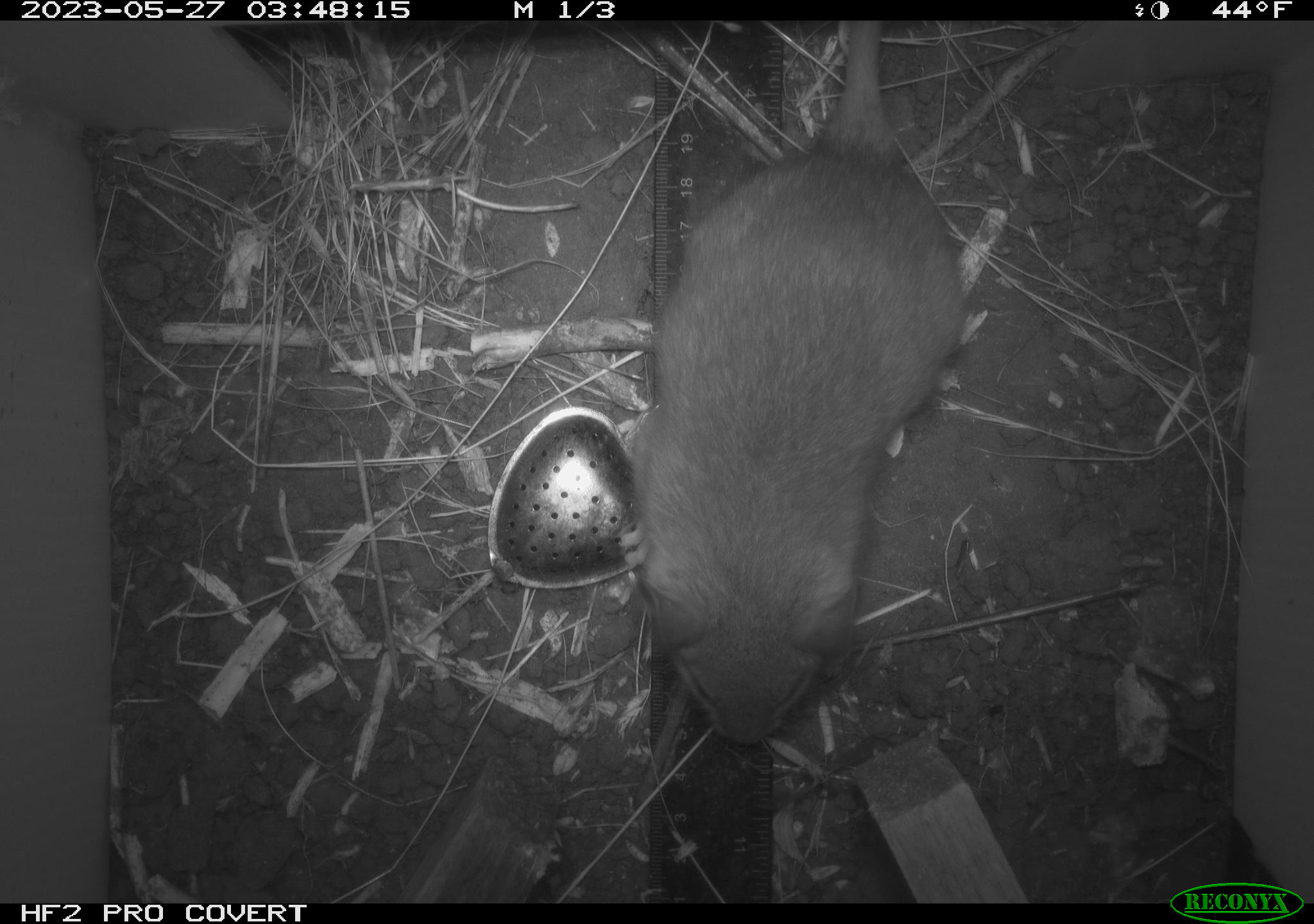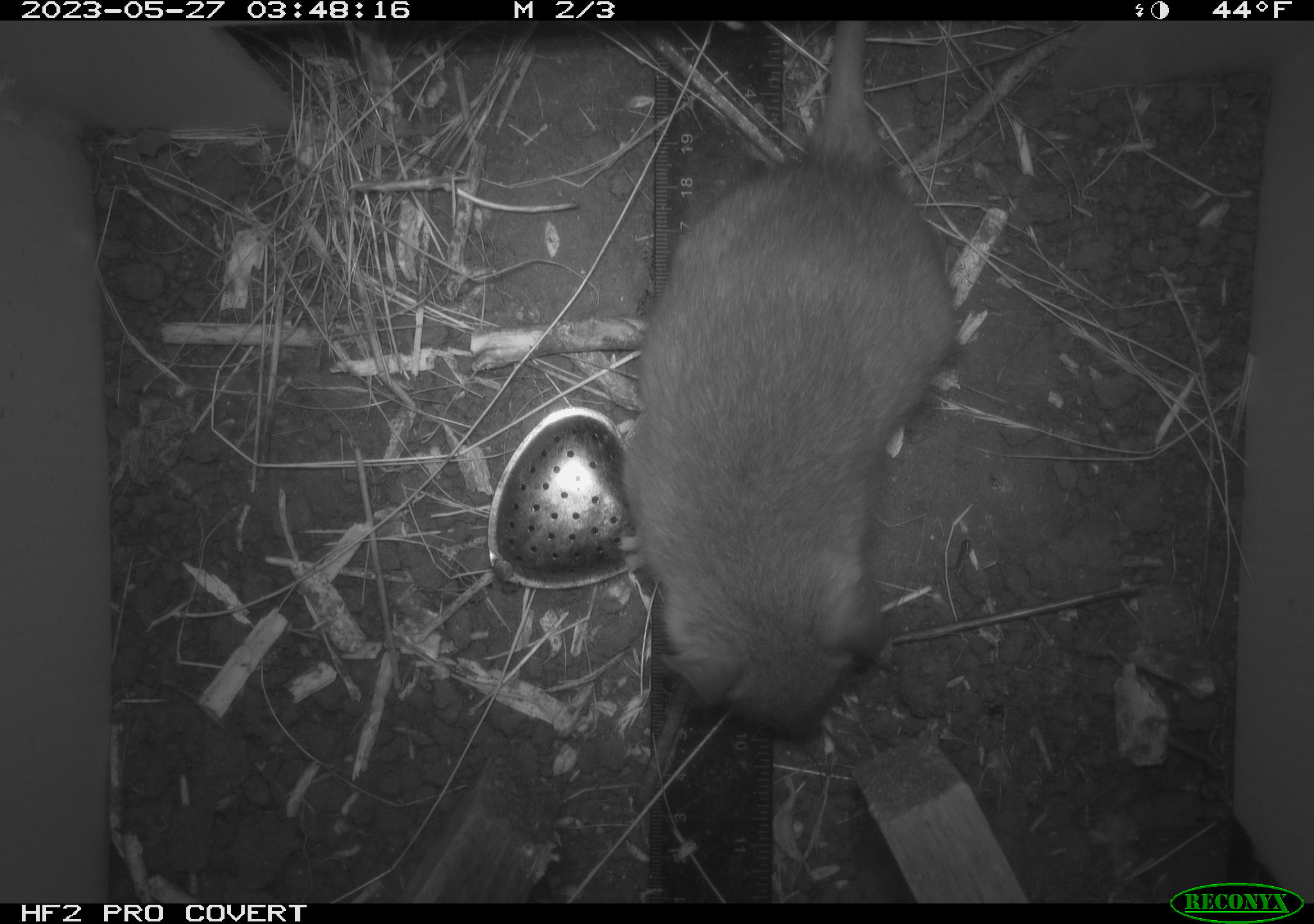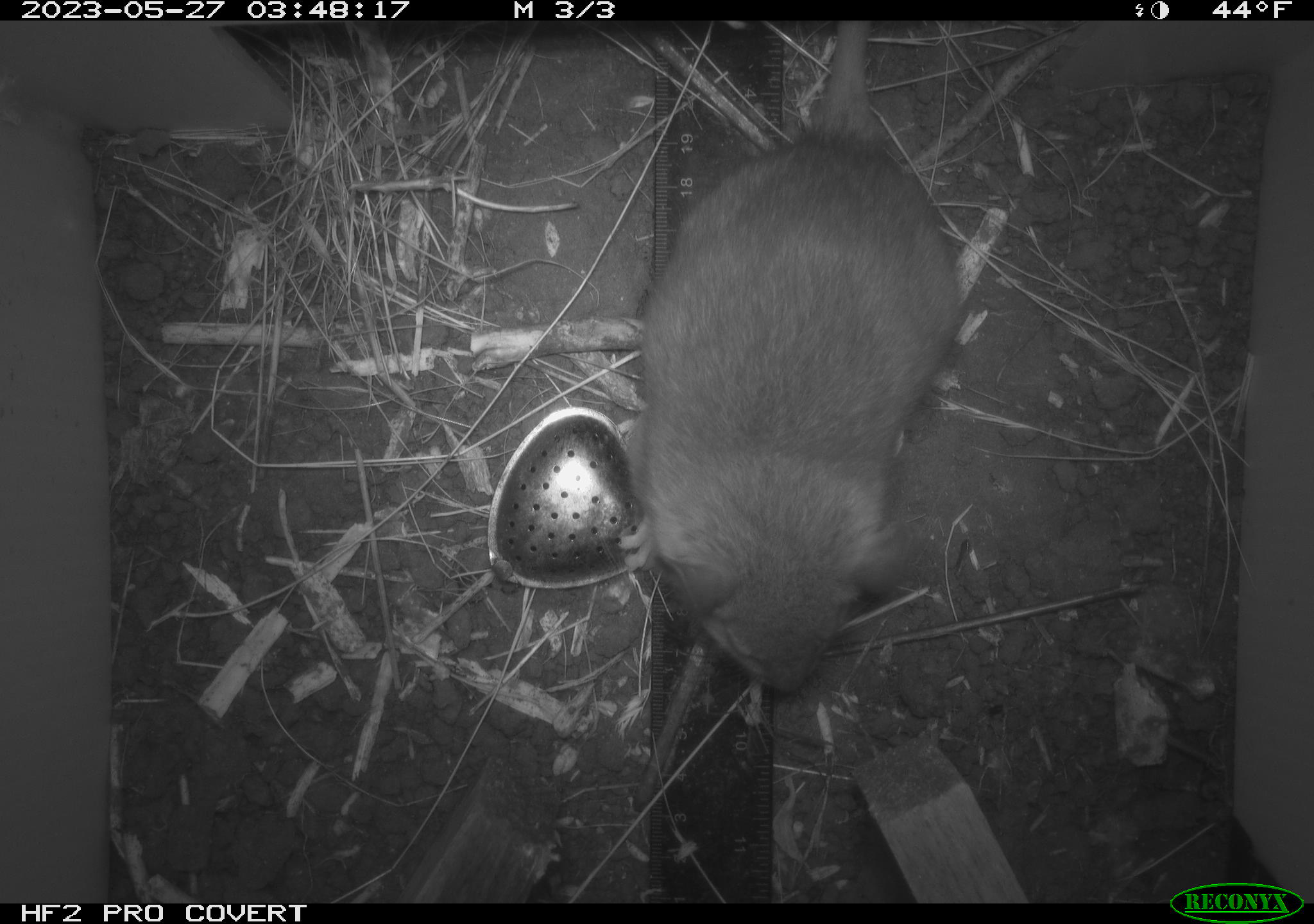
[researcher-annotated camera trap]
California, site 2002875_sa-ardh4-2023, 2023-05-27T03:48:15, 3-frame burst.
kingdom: Animalia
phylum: Chordata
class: Mammalia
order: Rodentia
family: Cricetidae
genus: Neotoma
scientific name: Neotoma fuscipes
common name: dusky-footed woodrat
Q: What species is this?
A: Dusky-footed woodrat (Neotoma fuscipes).